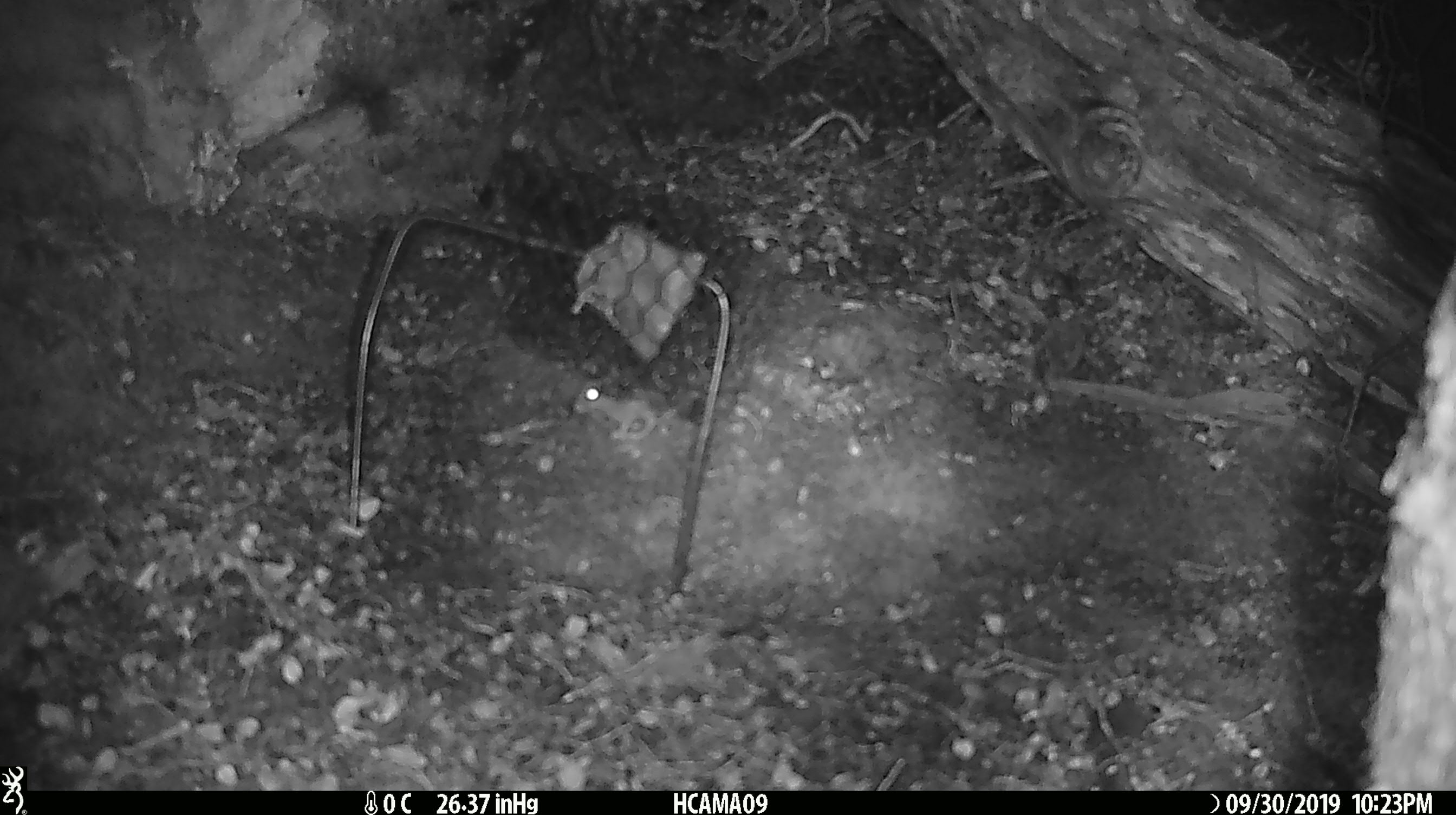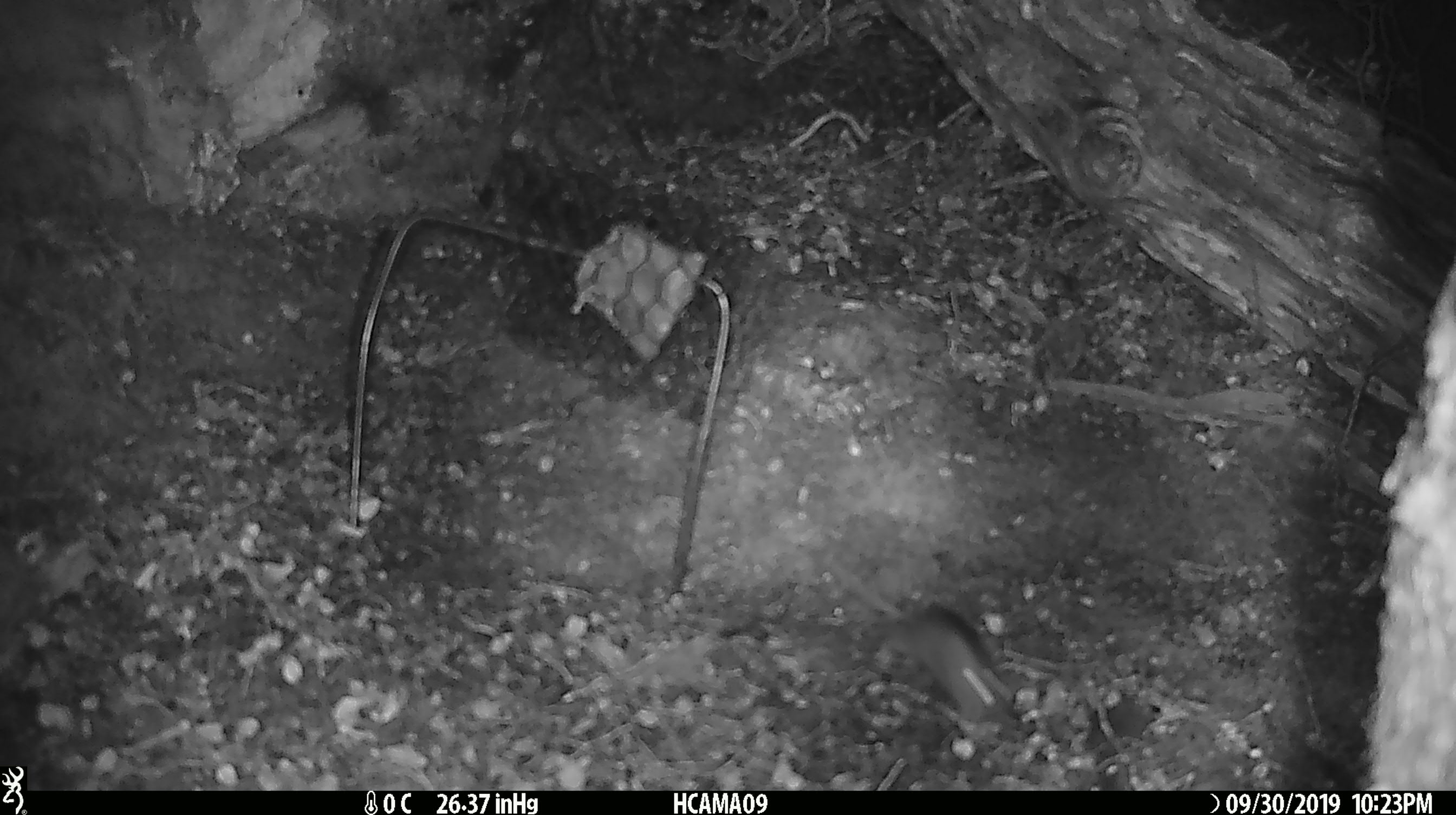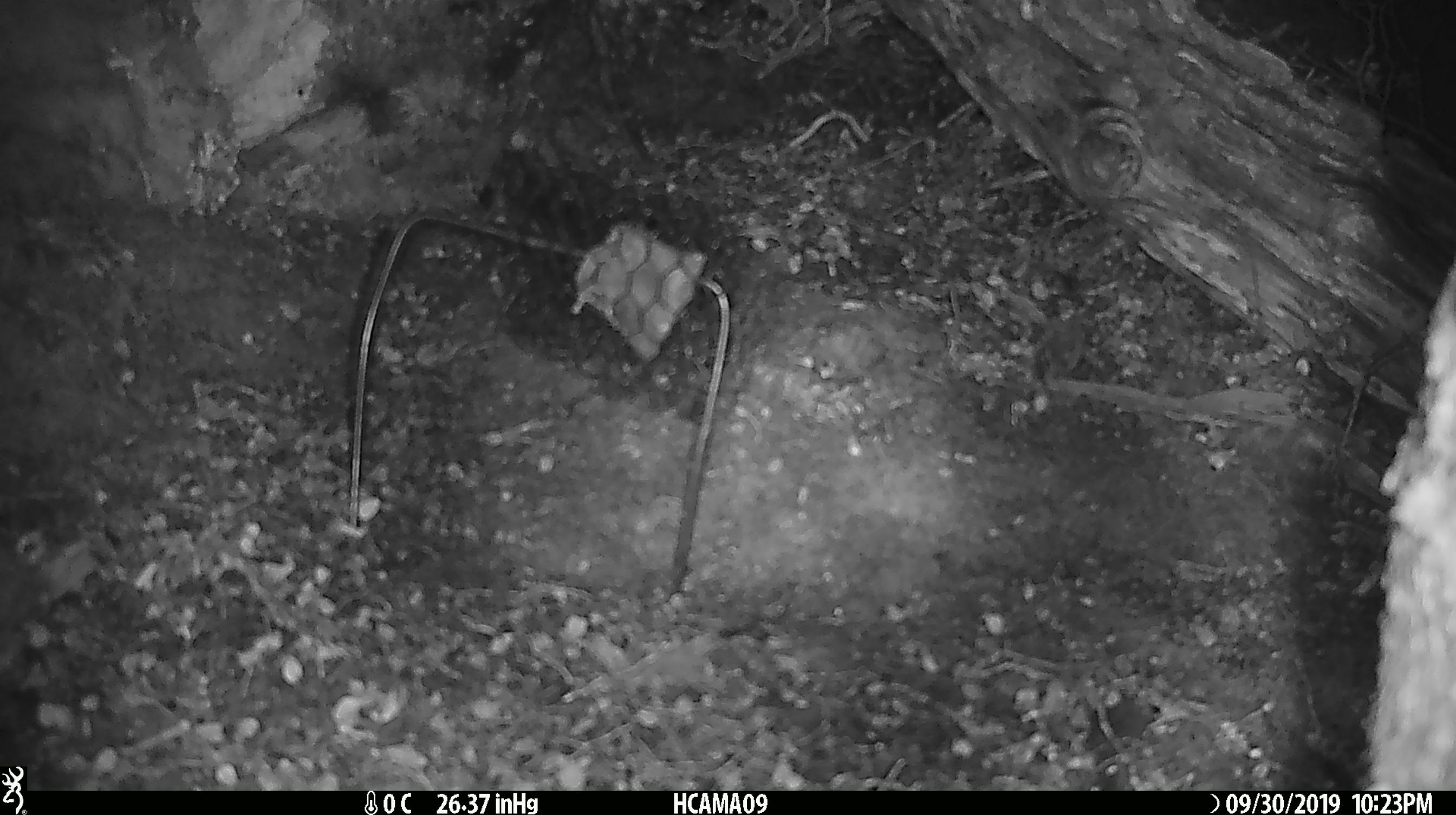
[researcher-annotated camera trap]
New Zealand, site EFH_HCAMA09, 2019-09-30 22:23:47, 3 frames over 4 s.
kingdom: Animalia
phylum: Chordata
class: Mammalia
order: Rodentia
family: Muridae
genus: Mus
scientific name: Mus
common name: mouse